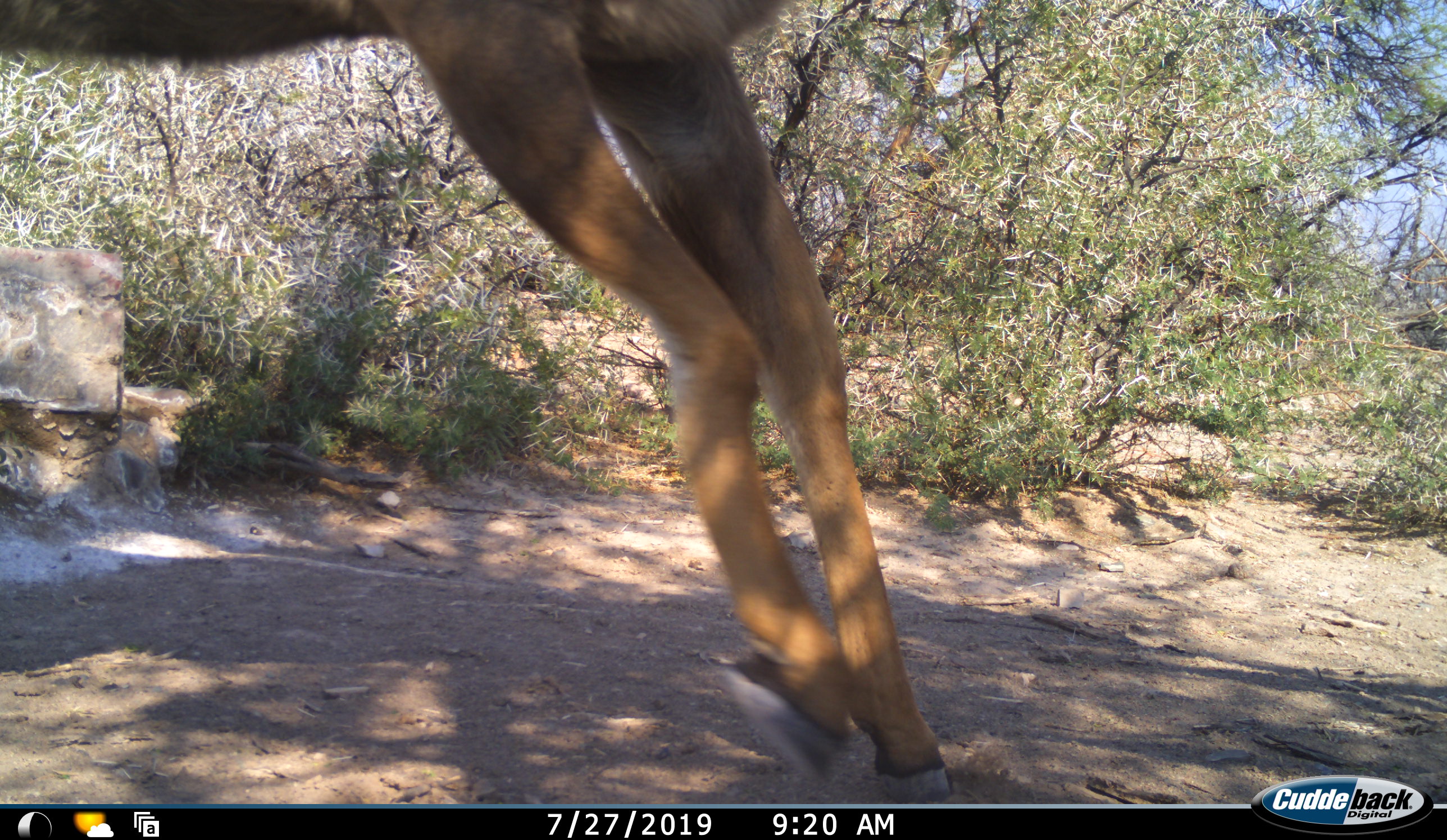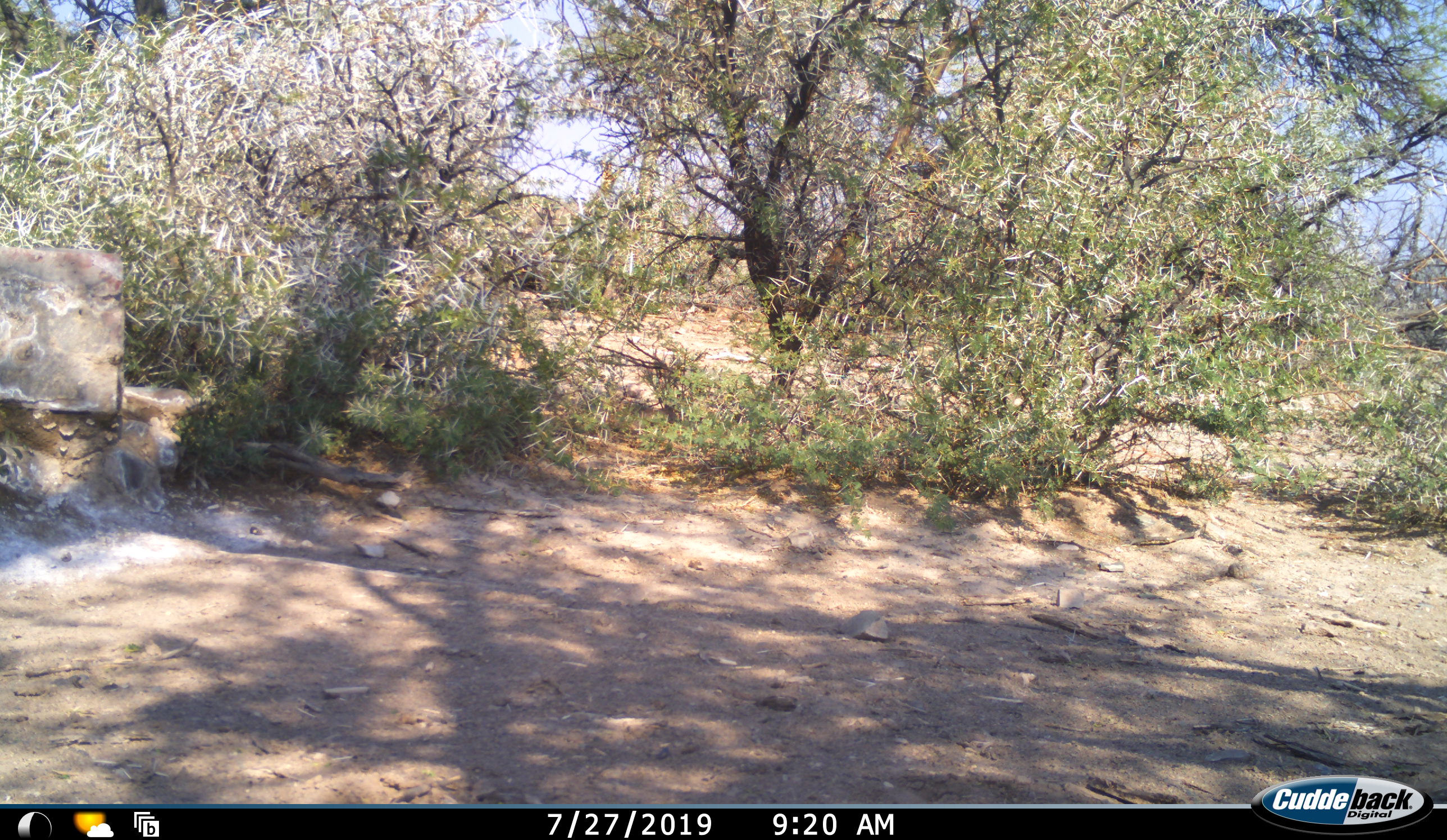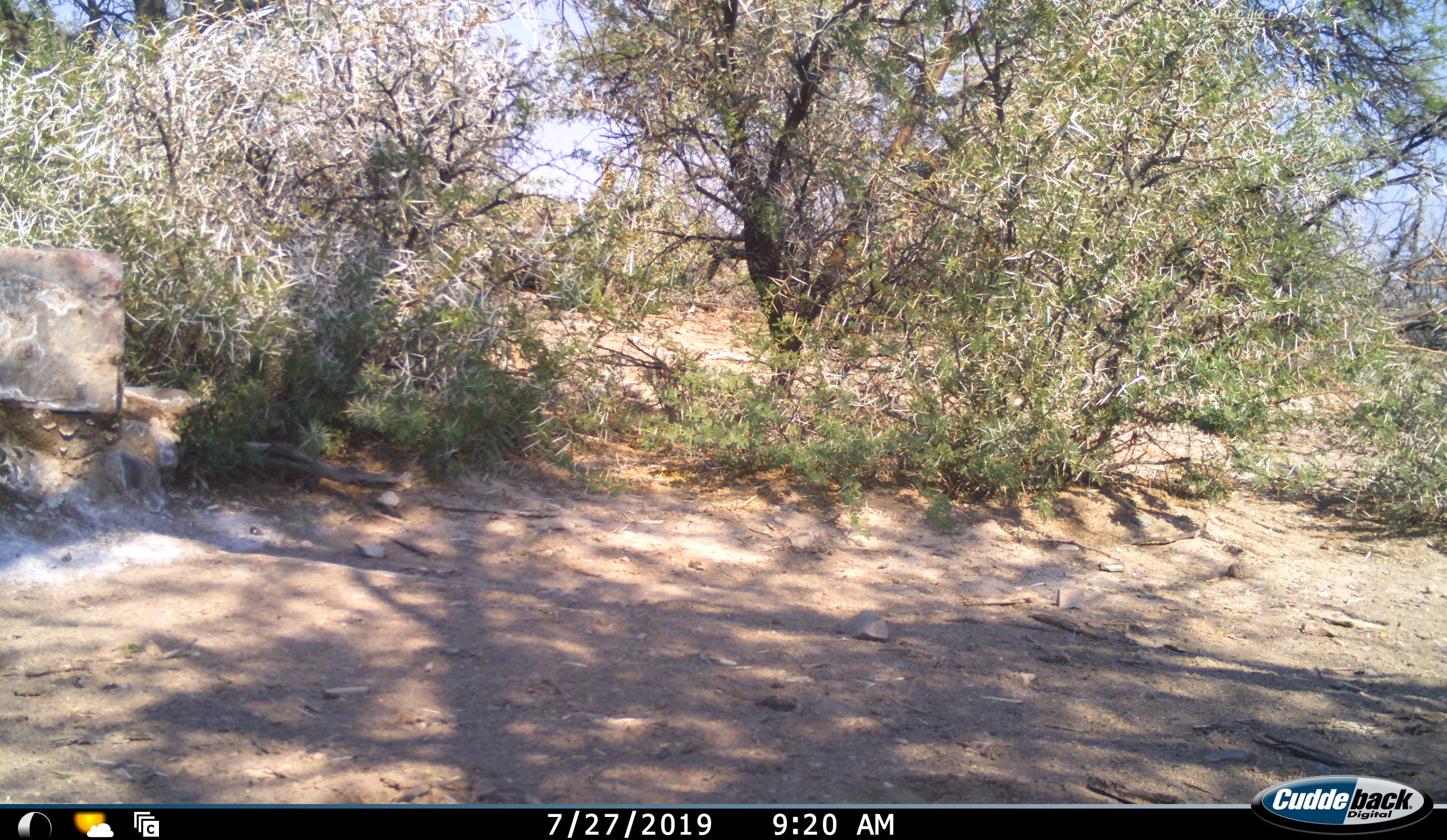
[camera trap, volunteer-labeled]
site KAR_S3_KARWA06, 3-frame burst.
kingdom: Animalia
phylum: Chordata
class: Mammalia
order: Artiodactyla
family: Bovidae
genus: Tragelaphus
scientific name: Tragelaphus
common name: kudu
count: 1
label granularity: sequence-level